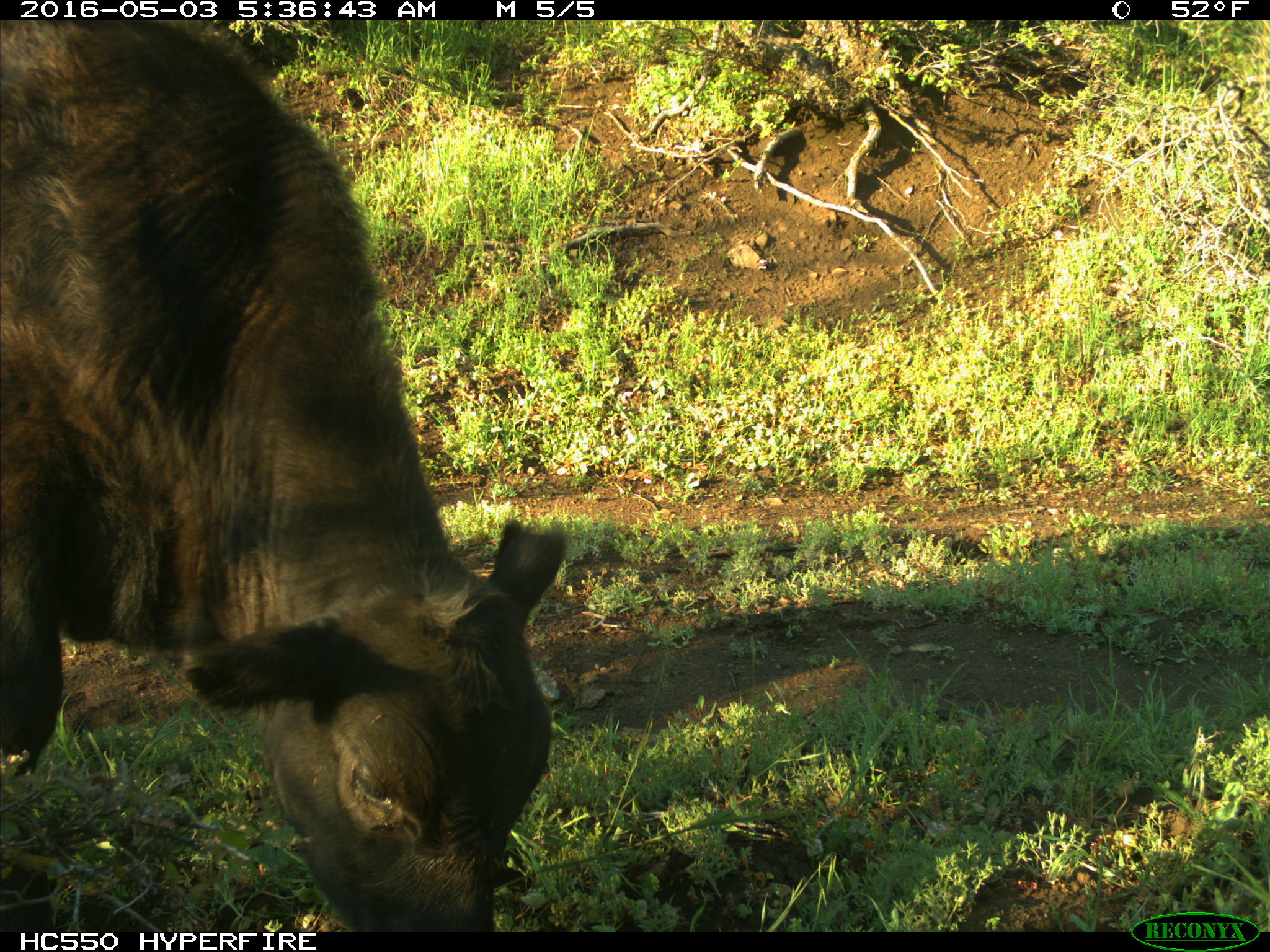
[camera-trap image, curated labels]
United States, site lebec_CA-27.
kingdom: Animalia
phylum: Chordata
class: Mammalia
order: Artiodactyla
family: Bovidae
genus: Bos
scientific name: Bos taurus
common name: domestic cow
Bos taurus (domestic cow).